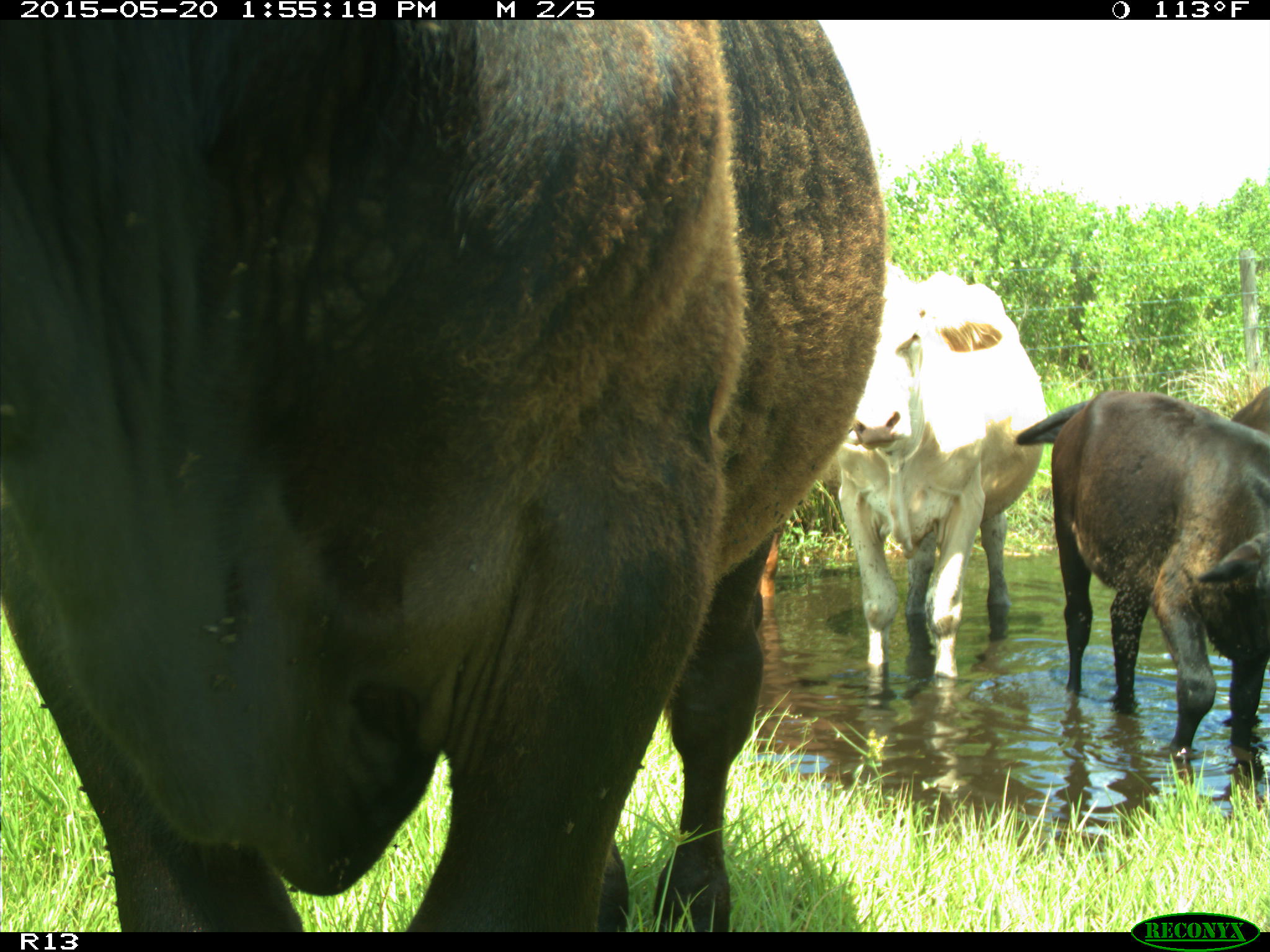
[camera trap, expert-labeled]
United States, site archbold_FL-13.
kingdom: Animalia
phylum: Chordata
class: Mammalia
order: Artiodactyla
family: Bovidae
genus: Bos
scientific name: Bos taurus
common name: domestic cow